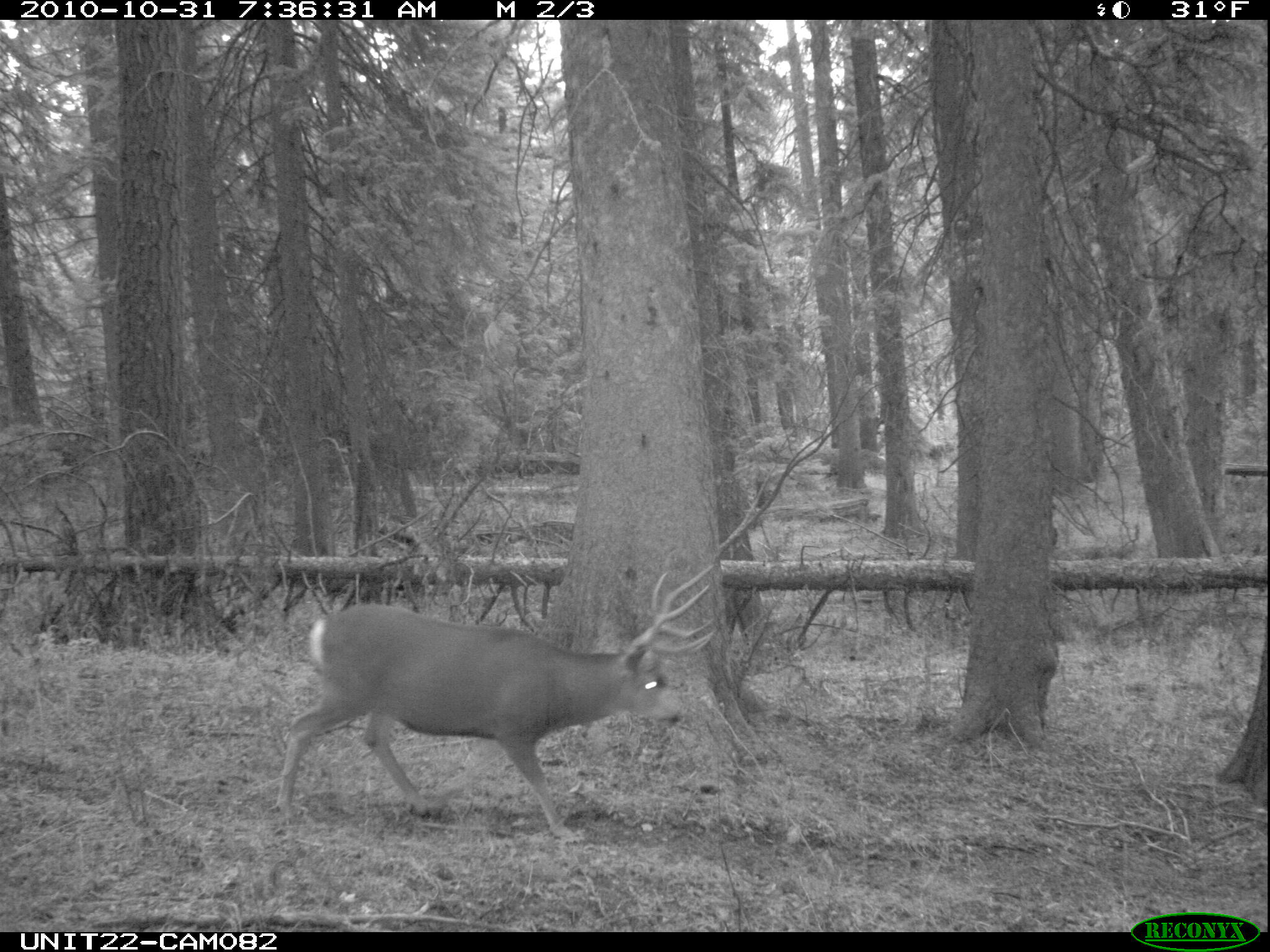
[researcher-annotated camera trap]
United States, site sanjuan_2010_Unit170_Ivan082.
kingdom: Animalia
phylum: Chordata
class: Mammalia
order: Artiodactyla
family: Cervidae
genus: Odocoileus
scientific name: Odocoileus hemionus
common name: mule deer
Odocoileus hemionus (mule deer).